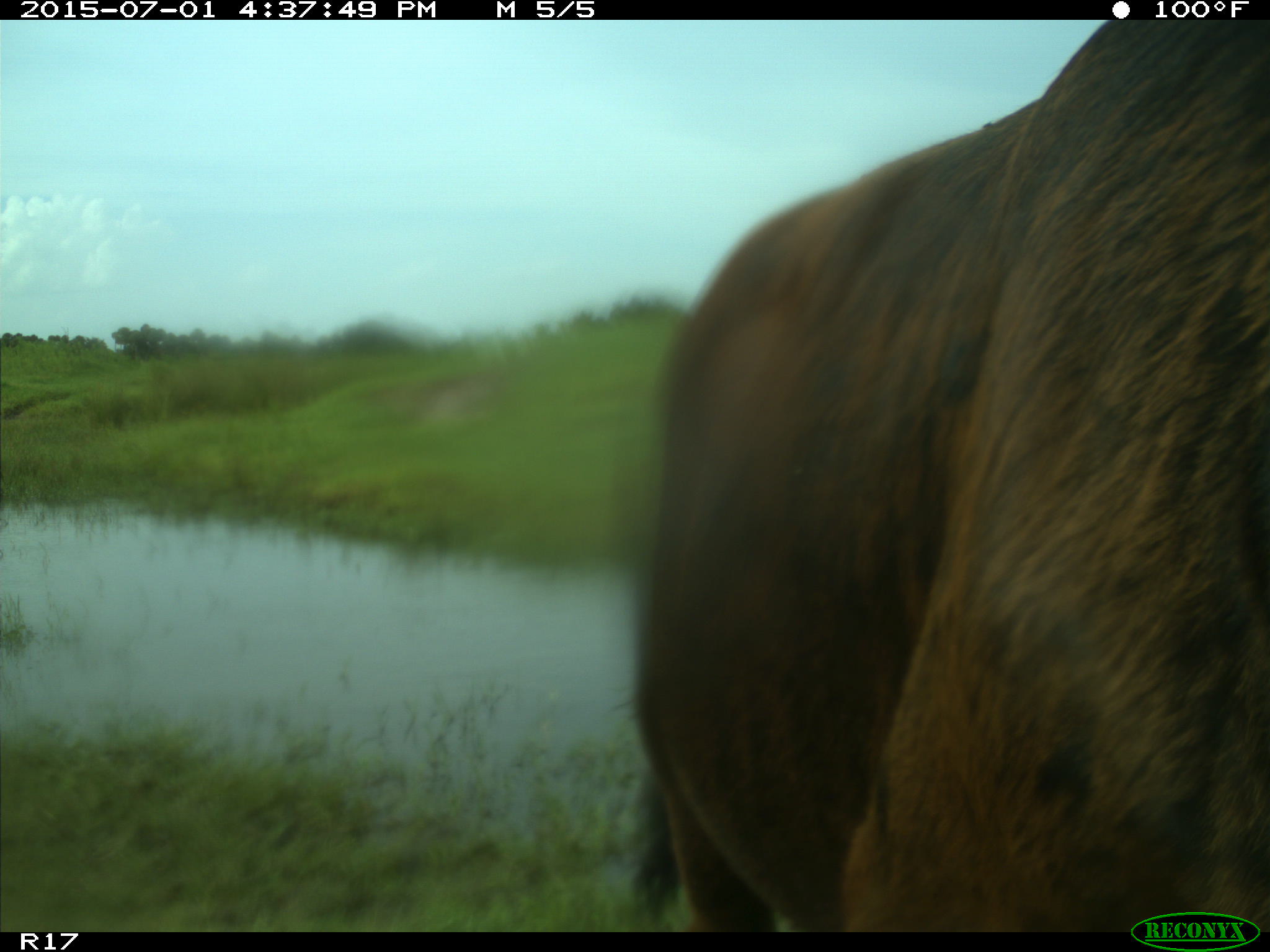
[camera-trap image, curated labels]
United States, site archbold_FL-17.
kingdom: Animalia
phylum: Chordata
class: Mammalia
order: Artiodactyla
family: Bovidae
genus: Bos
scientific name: Bos taurus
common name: domestic cow